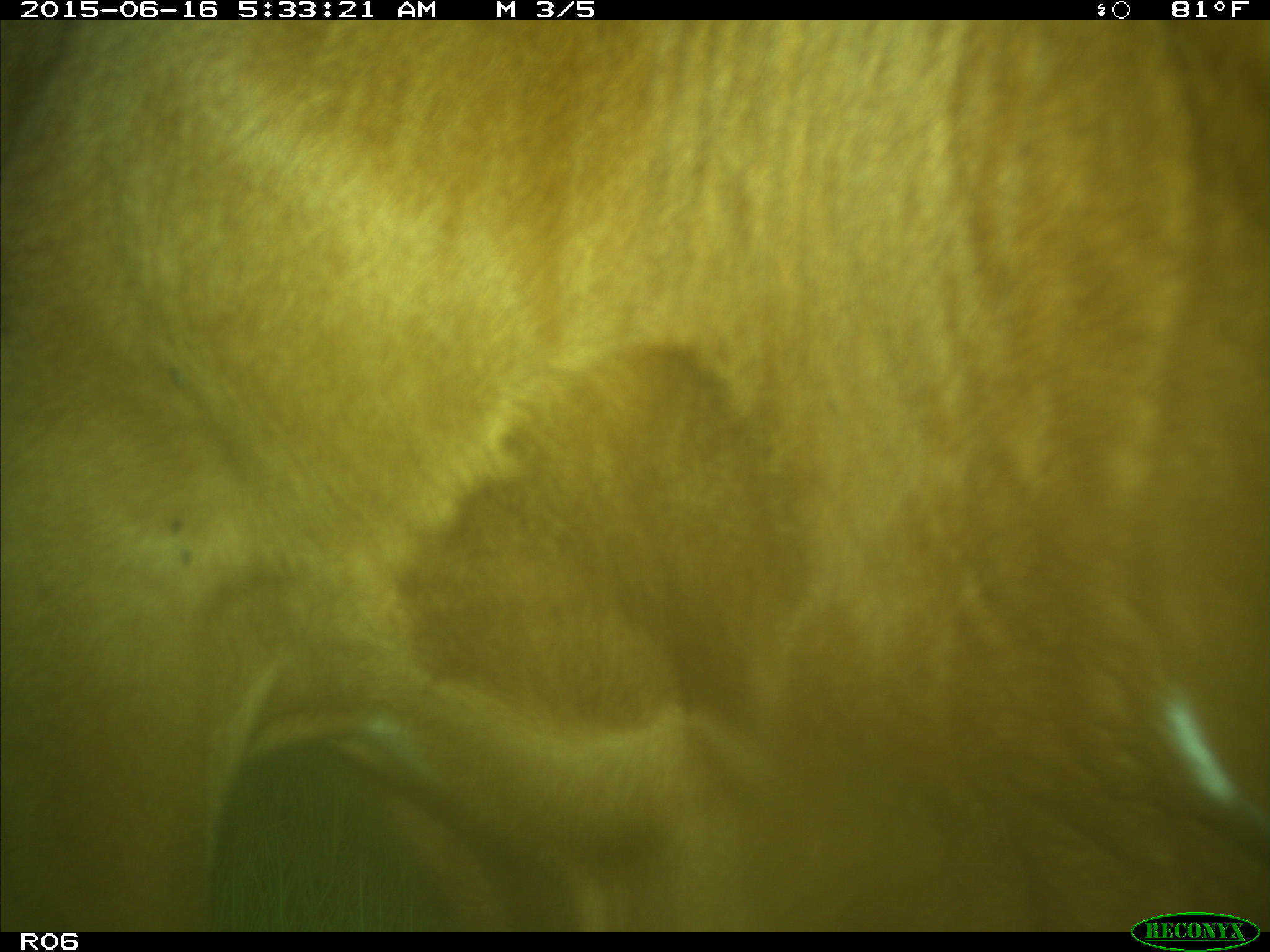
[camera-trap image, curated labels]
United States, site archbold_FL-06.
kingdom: Animalia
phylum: Chordata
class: Mammalia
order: Artiodactyla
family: Bovidae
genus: Bos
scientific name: Bos taurus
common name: domestic cow